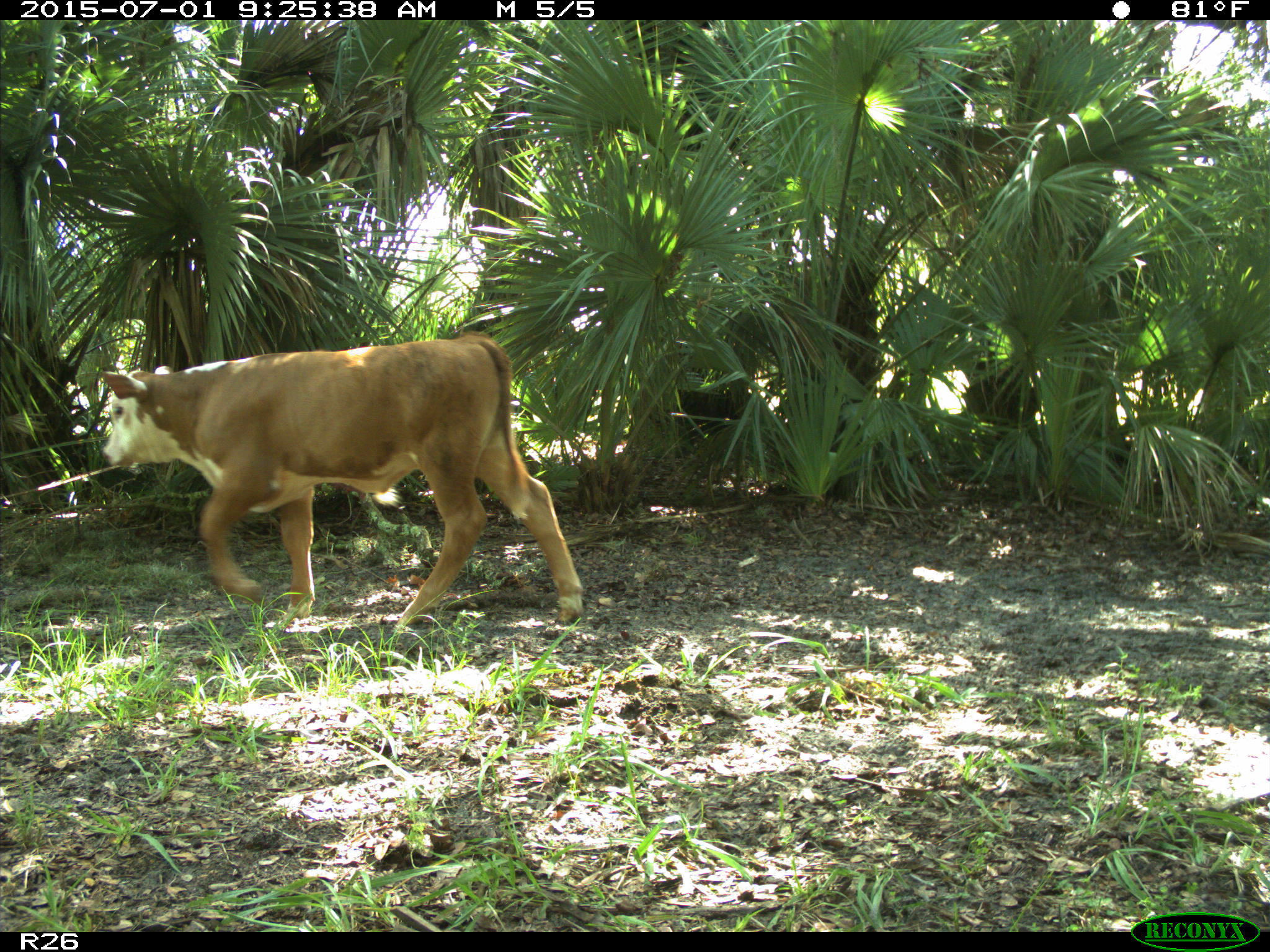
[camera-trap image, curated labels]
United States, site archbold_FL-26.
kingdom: Animalia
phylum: Chordata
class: Mammalia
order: Artiodactyla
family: Bovidae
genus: Bos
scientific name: Bos taurus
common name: domestic cow